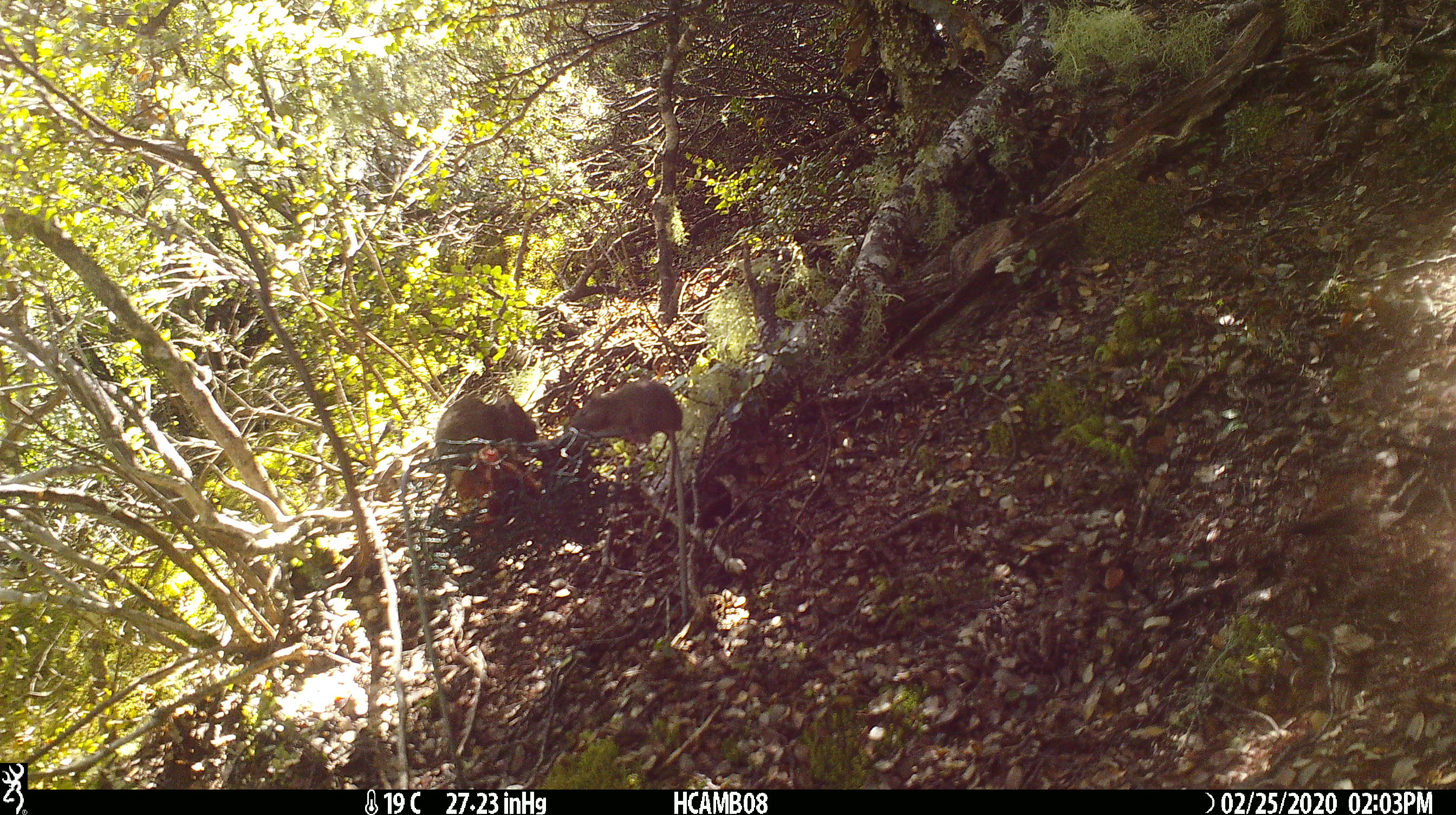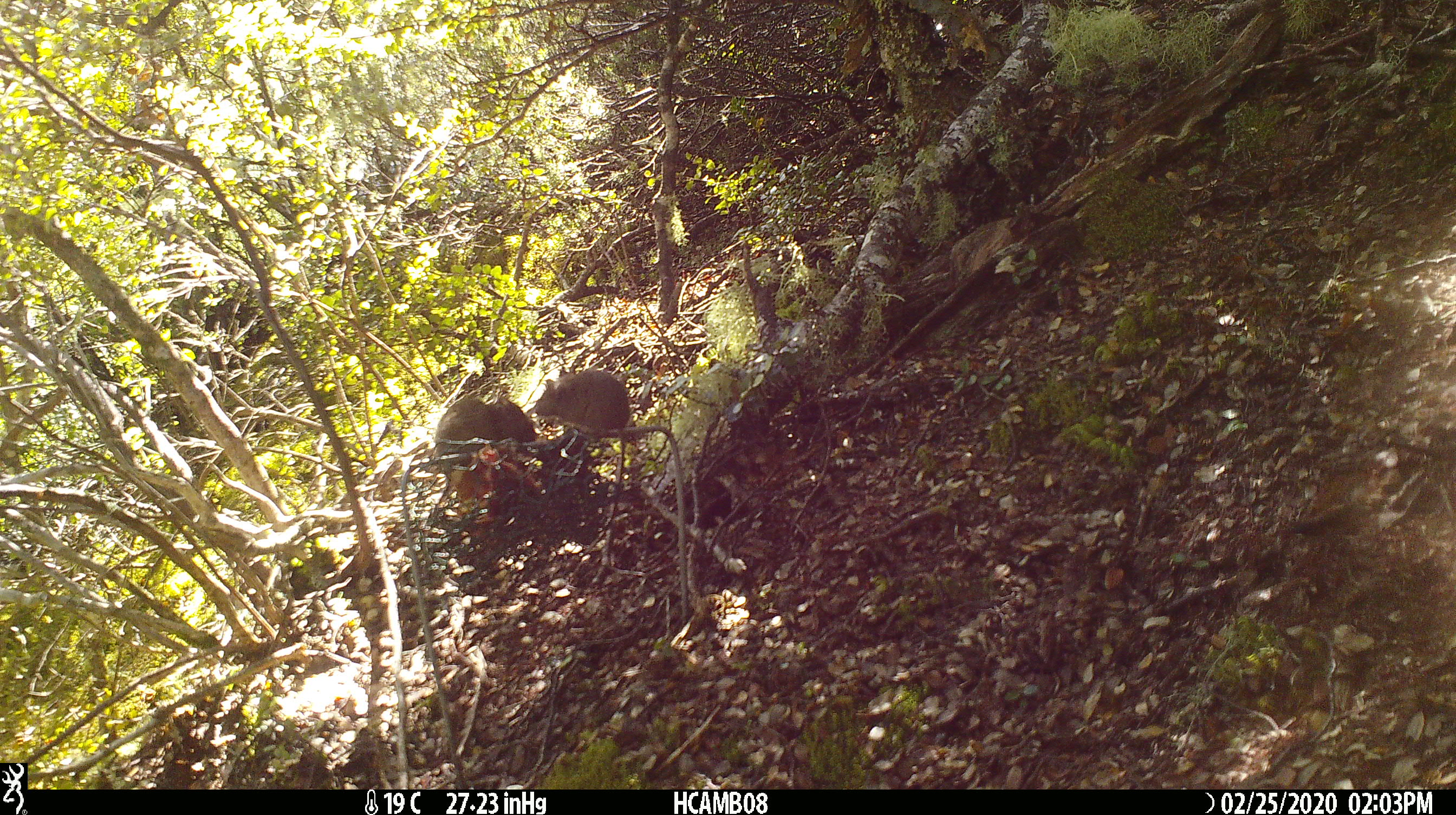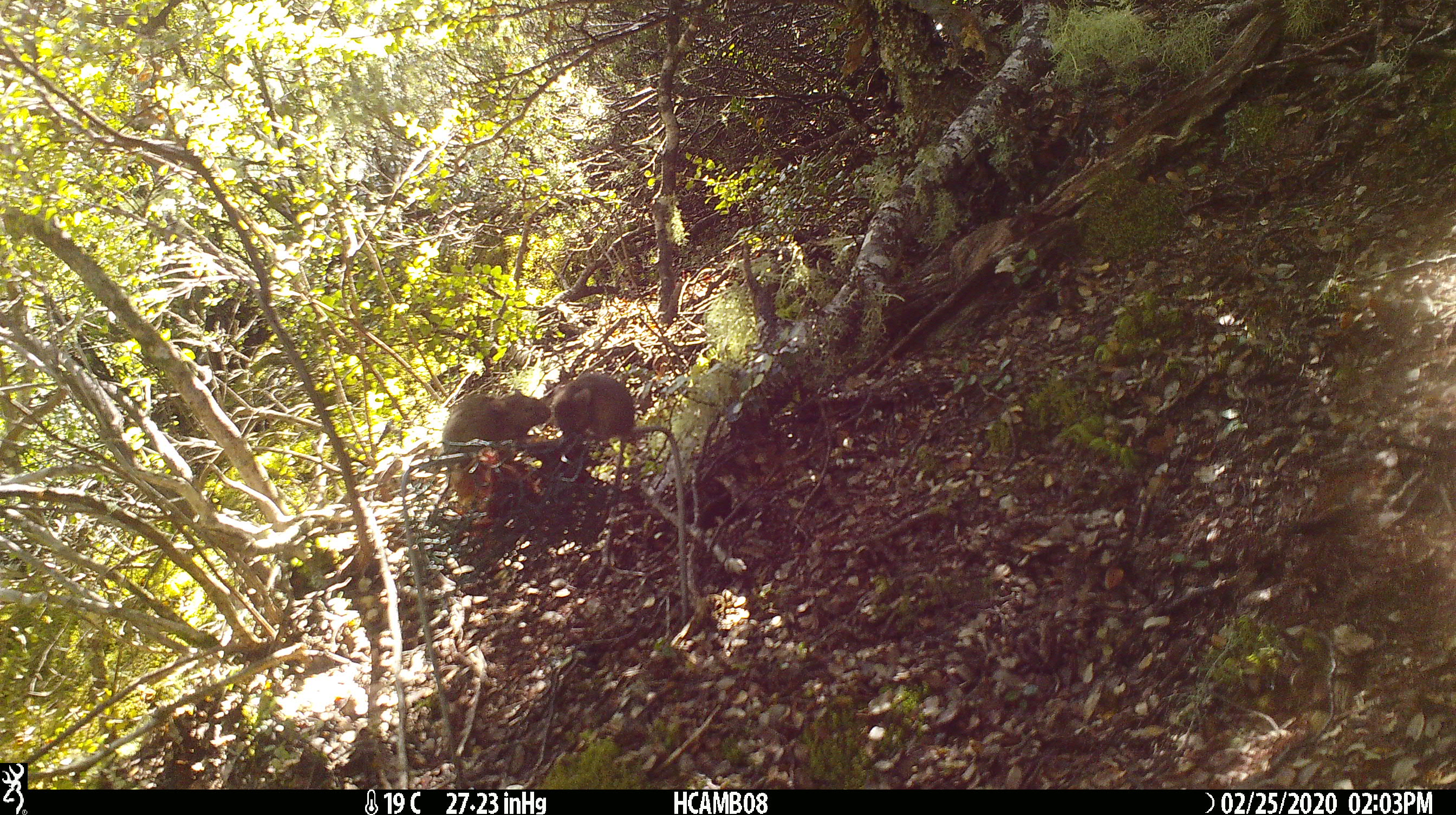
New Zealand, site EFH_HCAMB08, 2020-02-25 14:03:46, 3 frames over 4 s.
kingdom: Animalia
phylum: Chordata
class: Mammalia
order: Rodentia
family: Muridae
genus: Mus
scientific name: Mus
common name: mouse